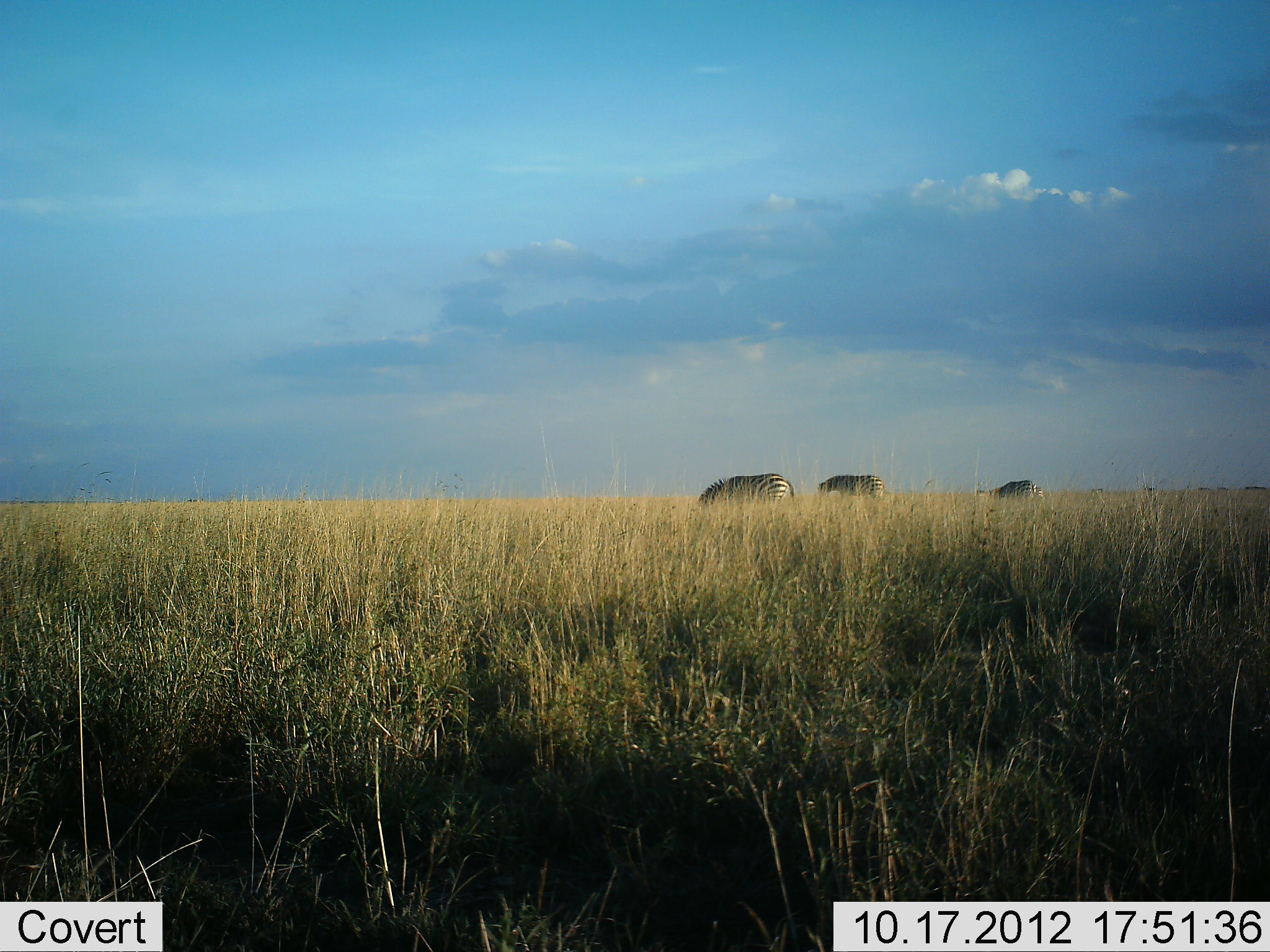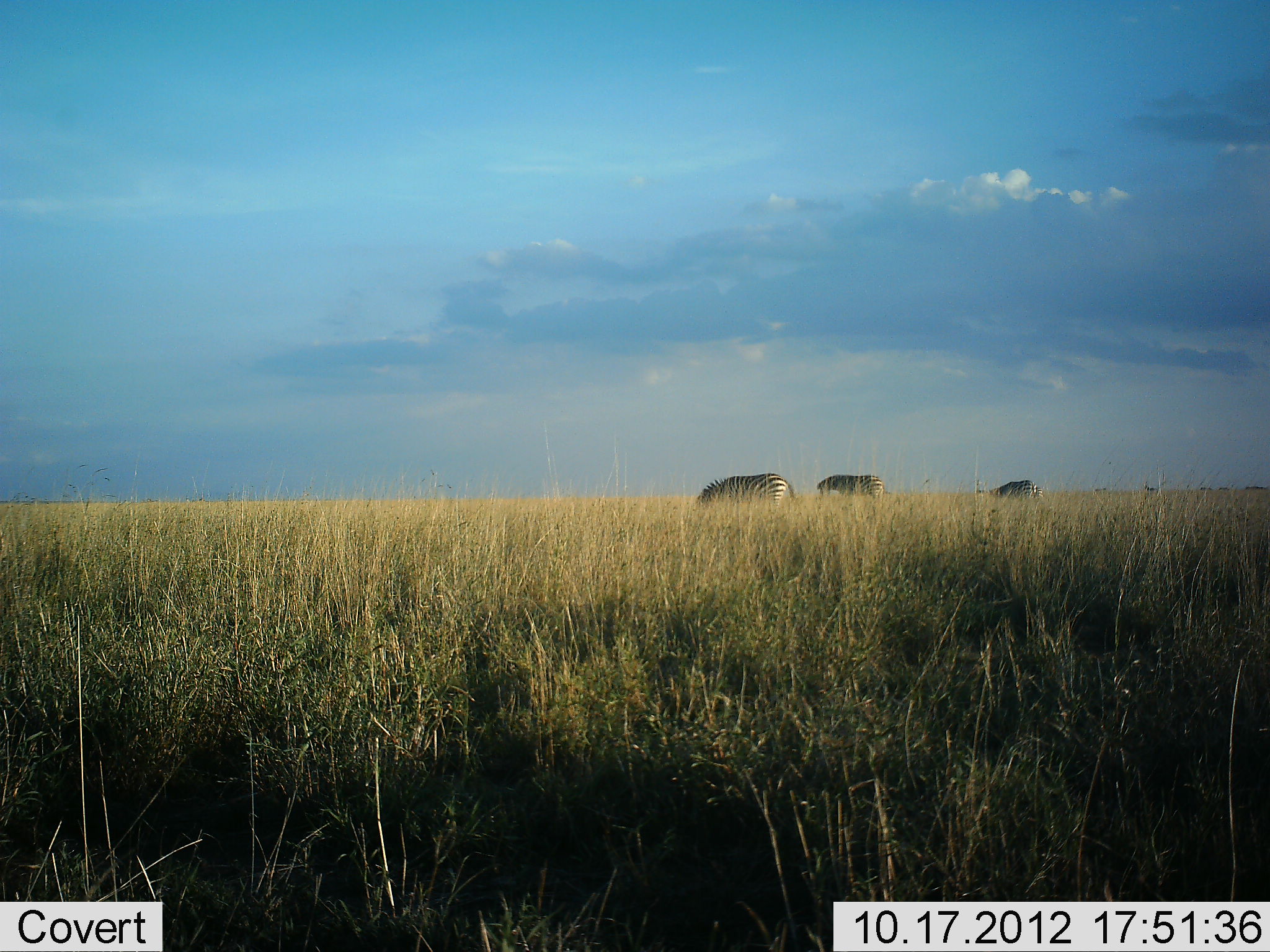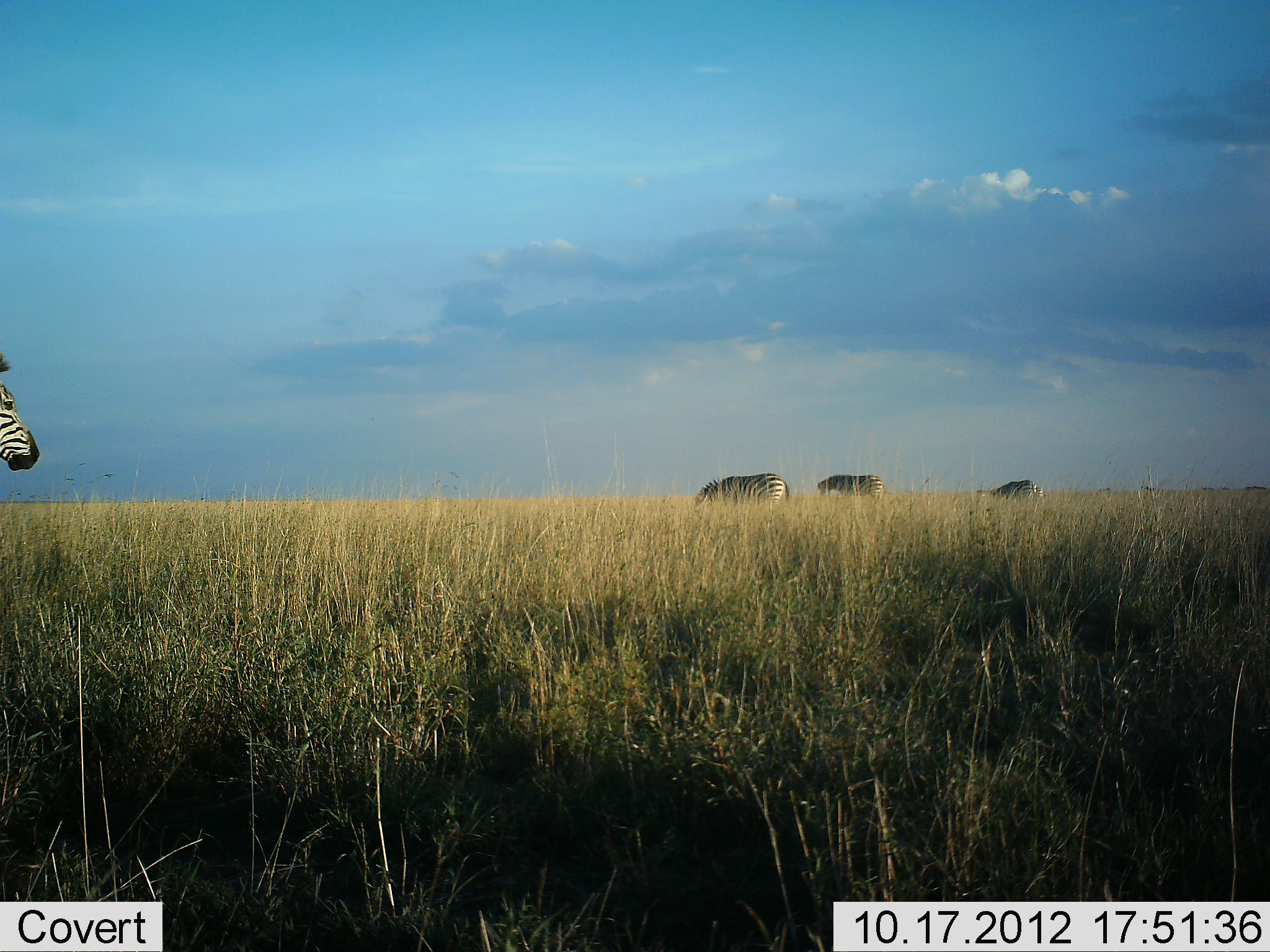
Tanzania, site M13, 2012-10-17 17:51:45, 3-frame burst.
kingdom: Animalia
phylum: Chordata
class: Mammalia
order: Perissodactyla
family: Equidae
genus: Equus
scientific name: Equus quagga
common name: plains zebra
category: zebra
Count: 4.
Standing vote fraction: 30%.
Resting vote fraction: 0%.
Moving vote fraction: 70%.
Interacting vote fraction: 0%.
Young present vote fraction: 0%.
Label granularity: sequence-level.